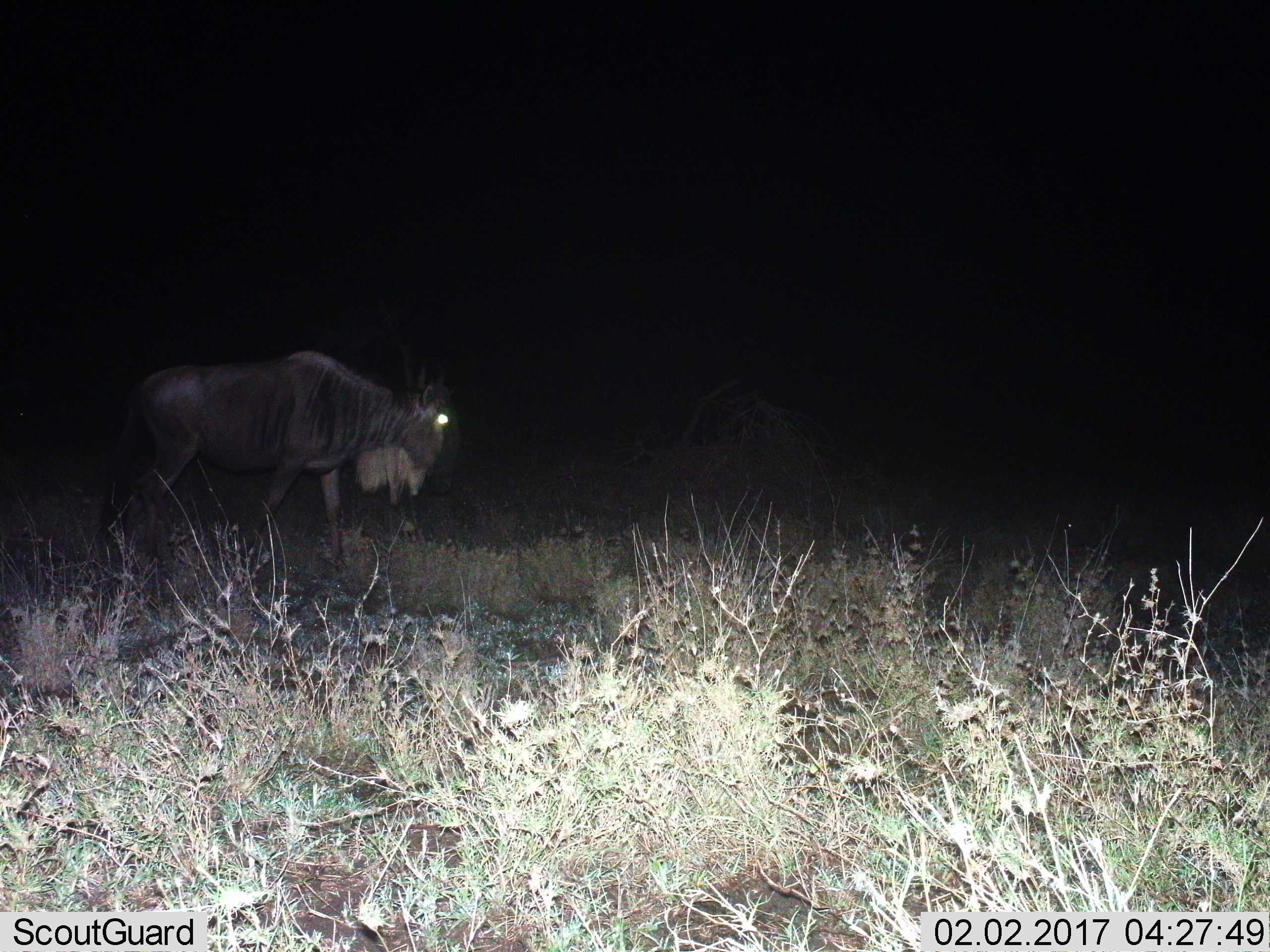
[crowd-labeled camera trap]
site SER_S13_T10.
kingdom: Animalia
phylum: Chordata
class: Mammalia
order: Artiodactyla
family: Bovidae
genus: Connochaetes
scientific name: Connochaetes taurinus taurinus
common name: blue wildebeest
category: wildebeestblue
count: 1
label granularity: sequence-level